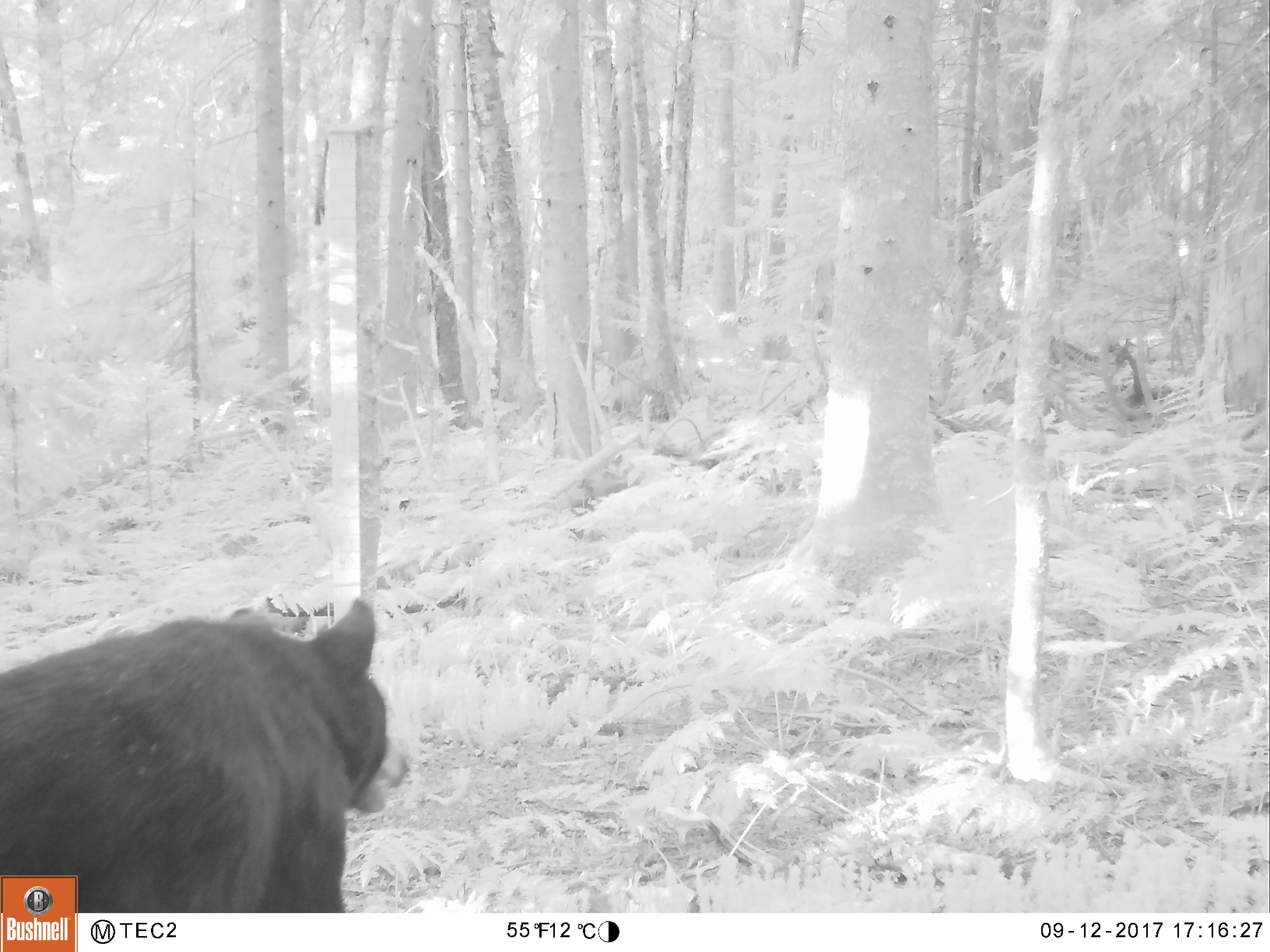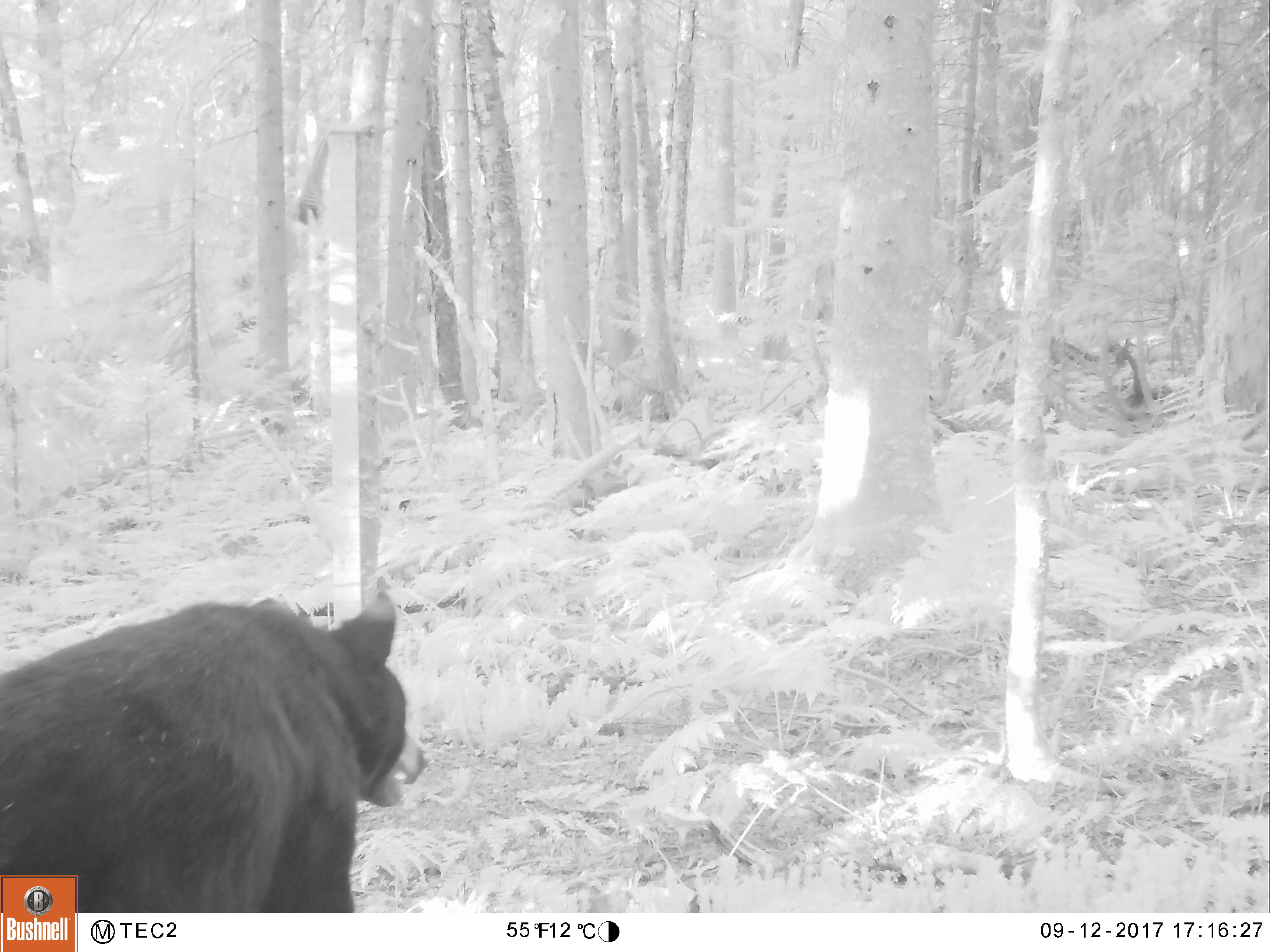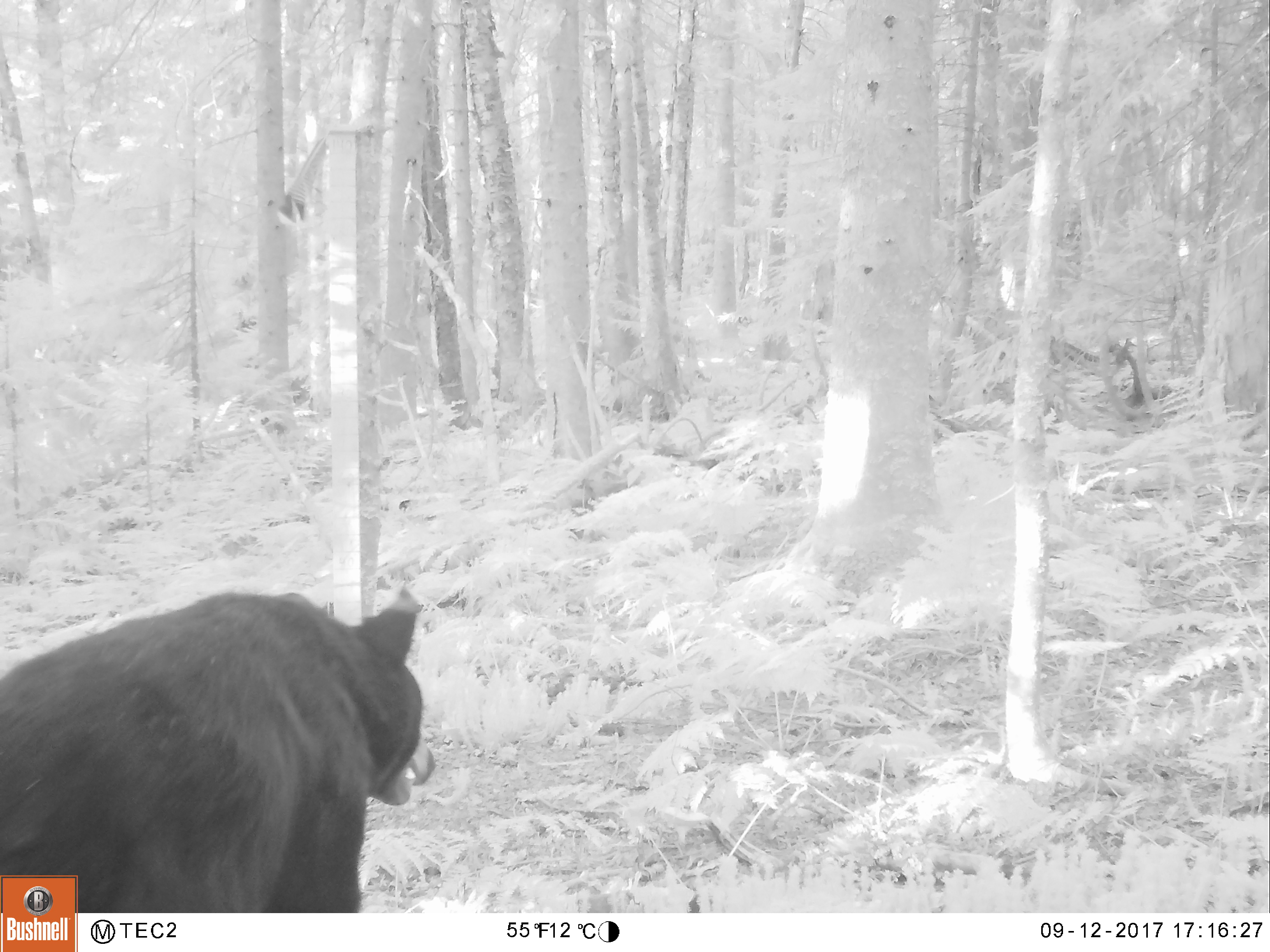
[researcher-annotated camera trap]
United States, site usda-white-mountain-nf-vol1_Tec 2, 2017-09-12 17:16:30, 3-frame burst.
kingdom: Animalia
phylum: Chordata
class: Mammalia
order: Carnivora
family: Ursidae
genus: Ursus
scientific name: Ursus americanus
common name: black bear